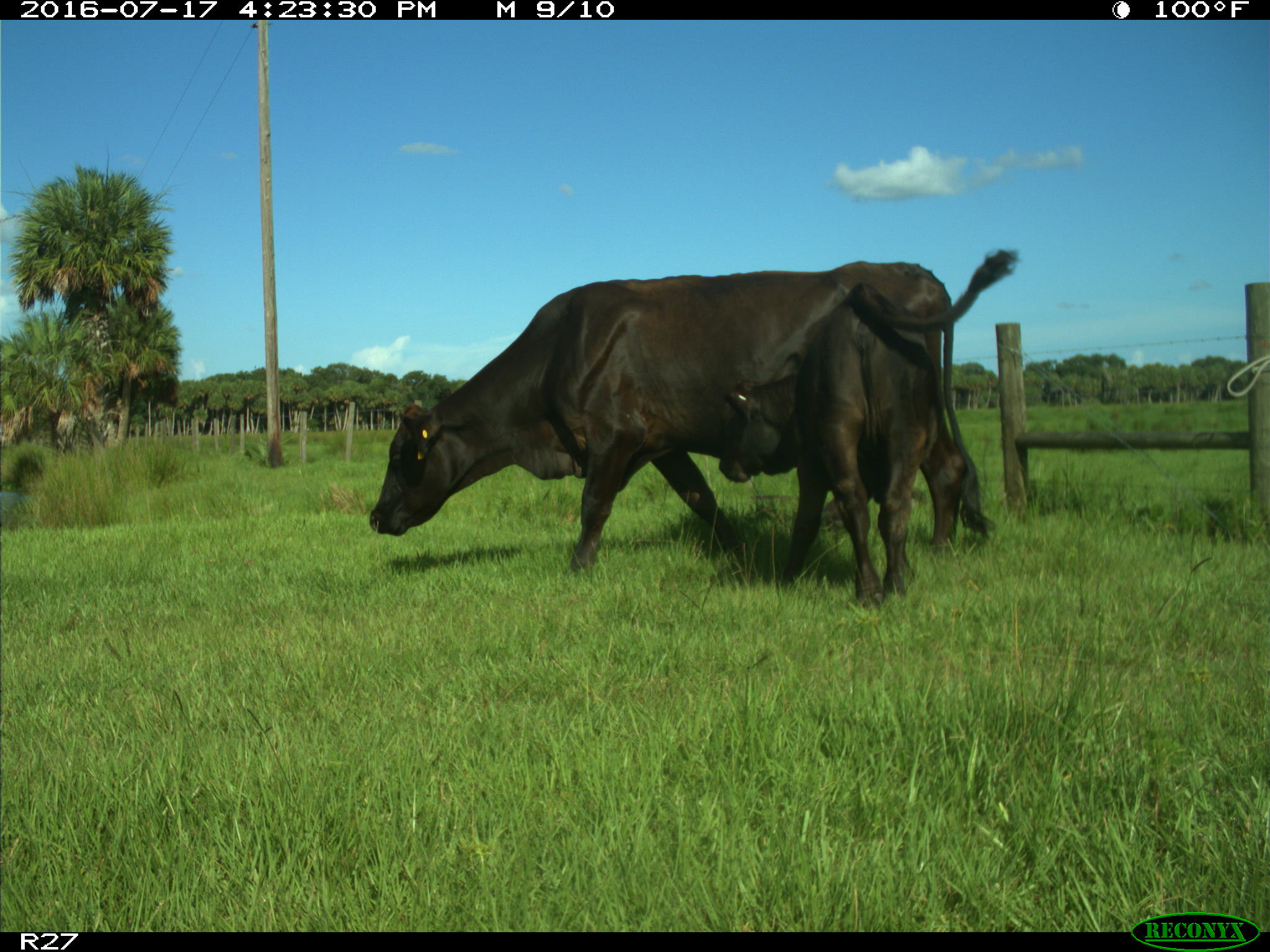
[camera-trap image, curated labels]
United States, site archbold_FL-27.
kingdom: Animalia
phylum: Chordata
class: Mammalia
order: Artiodactyla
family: Bovidae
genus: Bos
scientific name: Bos taurus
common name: domestic cow